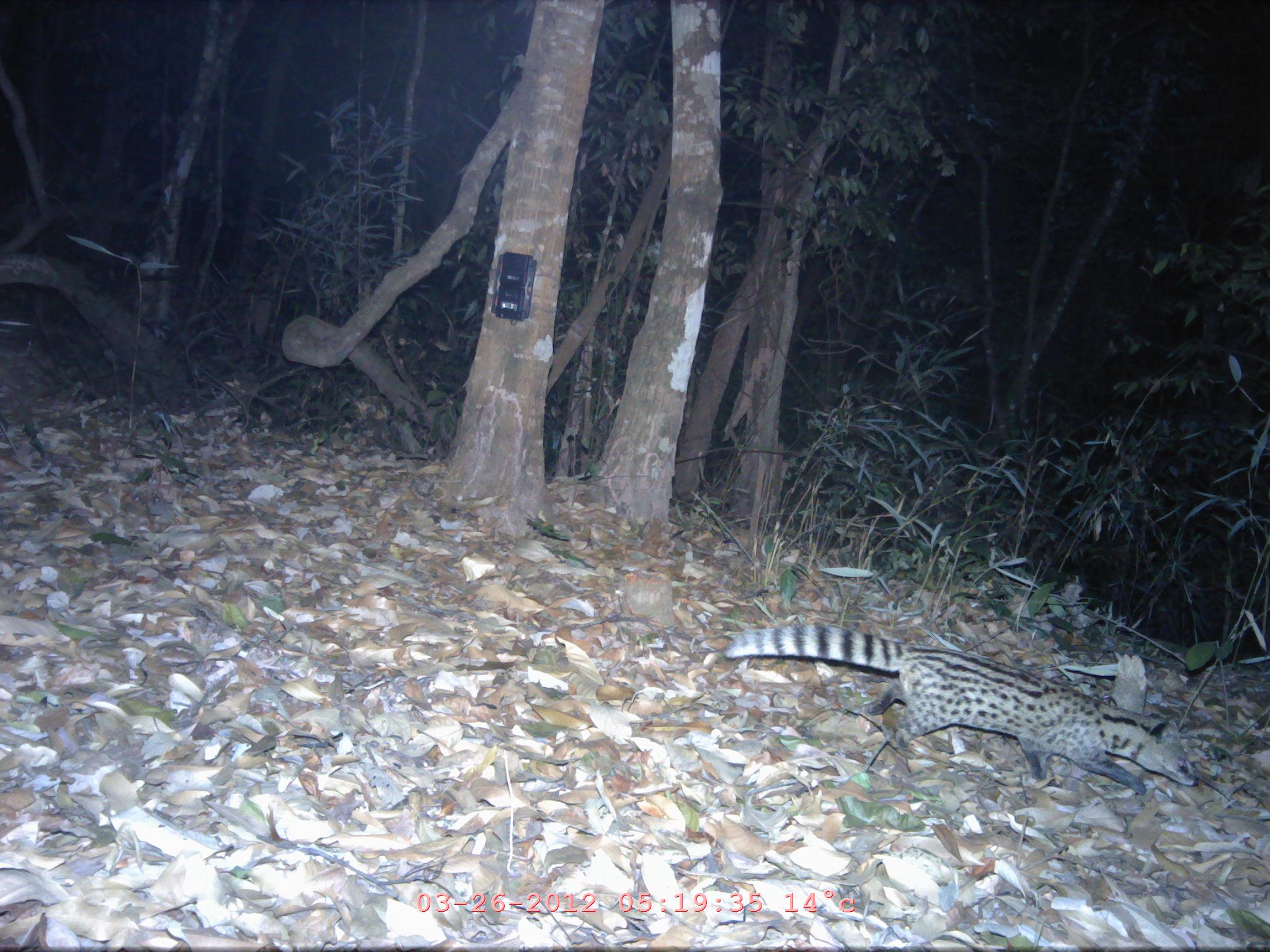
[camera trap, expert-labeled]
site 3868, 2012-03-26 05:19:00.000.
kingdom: Animalia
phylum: Chordata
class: Mammalia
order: Carnivora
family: Viverridae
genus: Viverricula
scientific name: Viverricula indica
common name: small indian civet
Viverricula indica (small indian civet), count 1.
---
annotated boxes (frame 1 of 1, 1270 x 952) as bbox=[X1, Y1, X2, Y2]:
viverricula indica: bbox=[722, 621, 1199, 795]